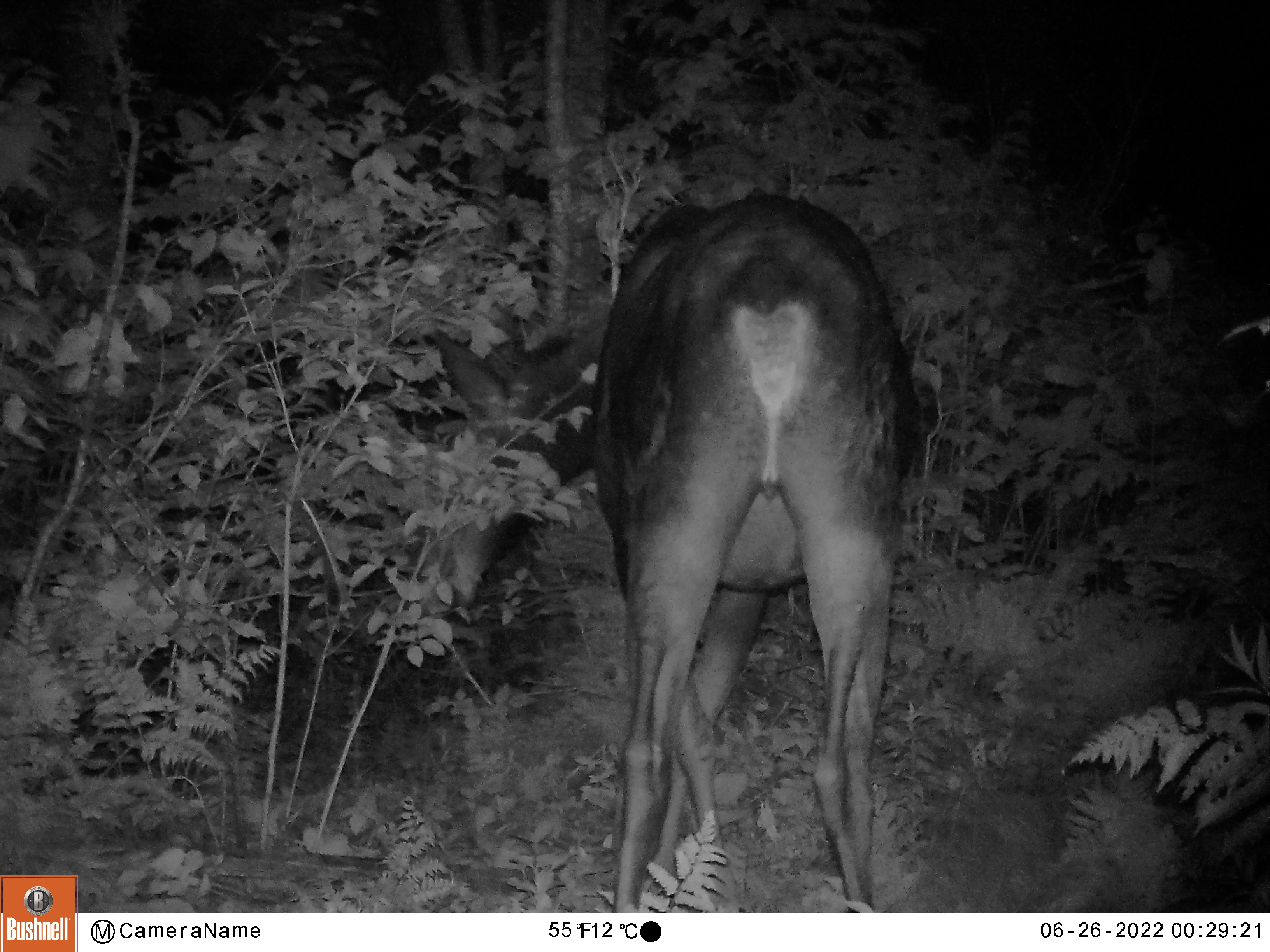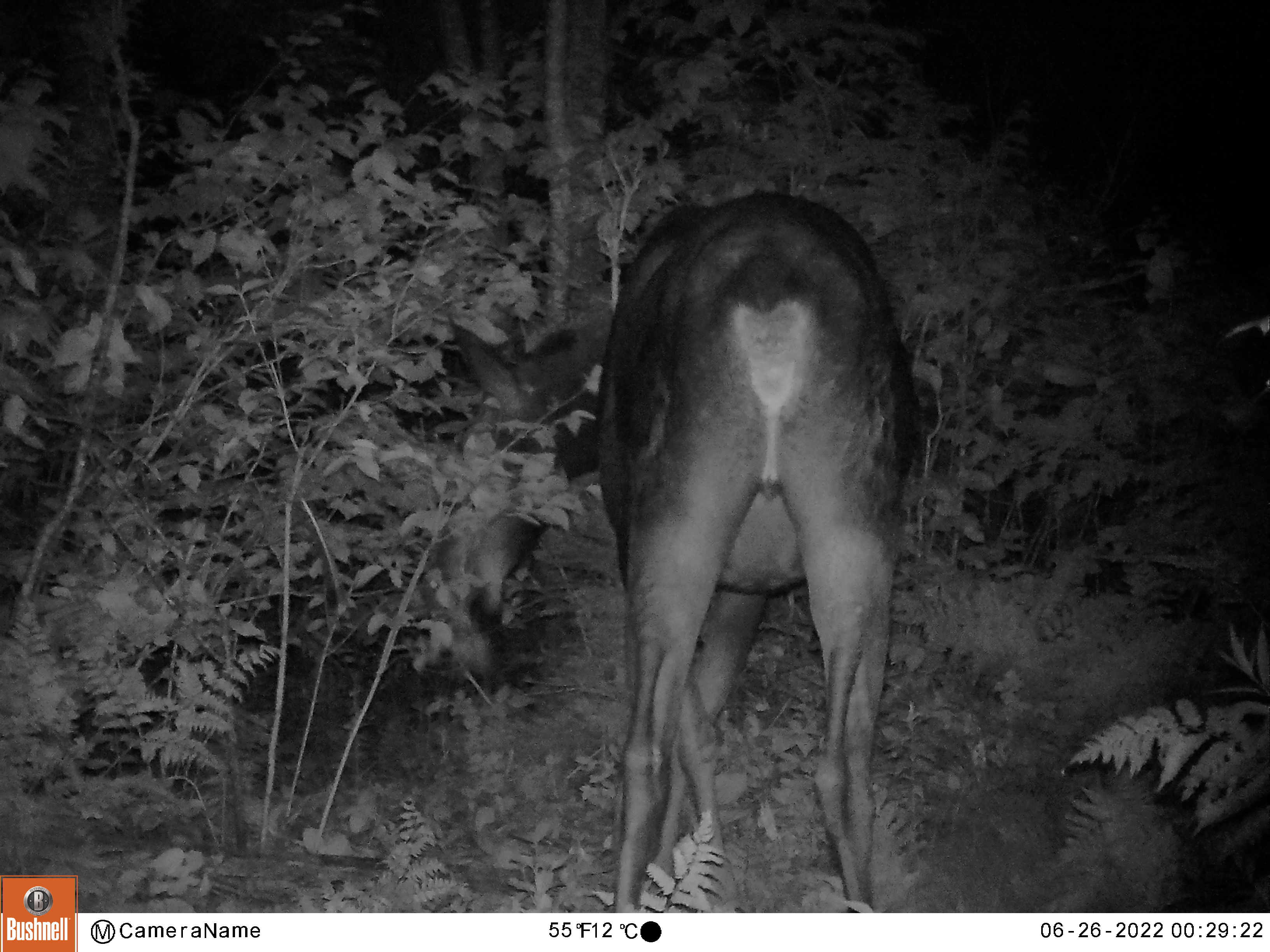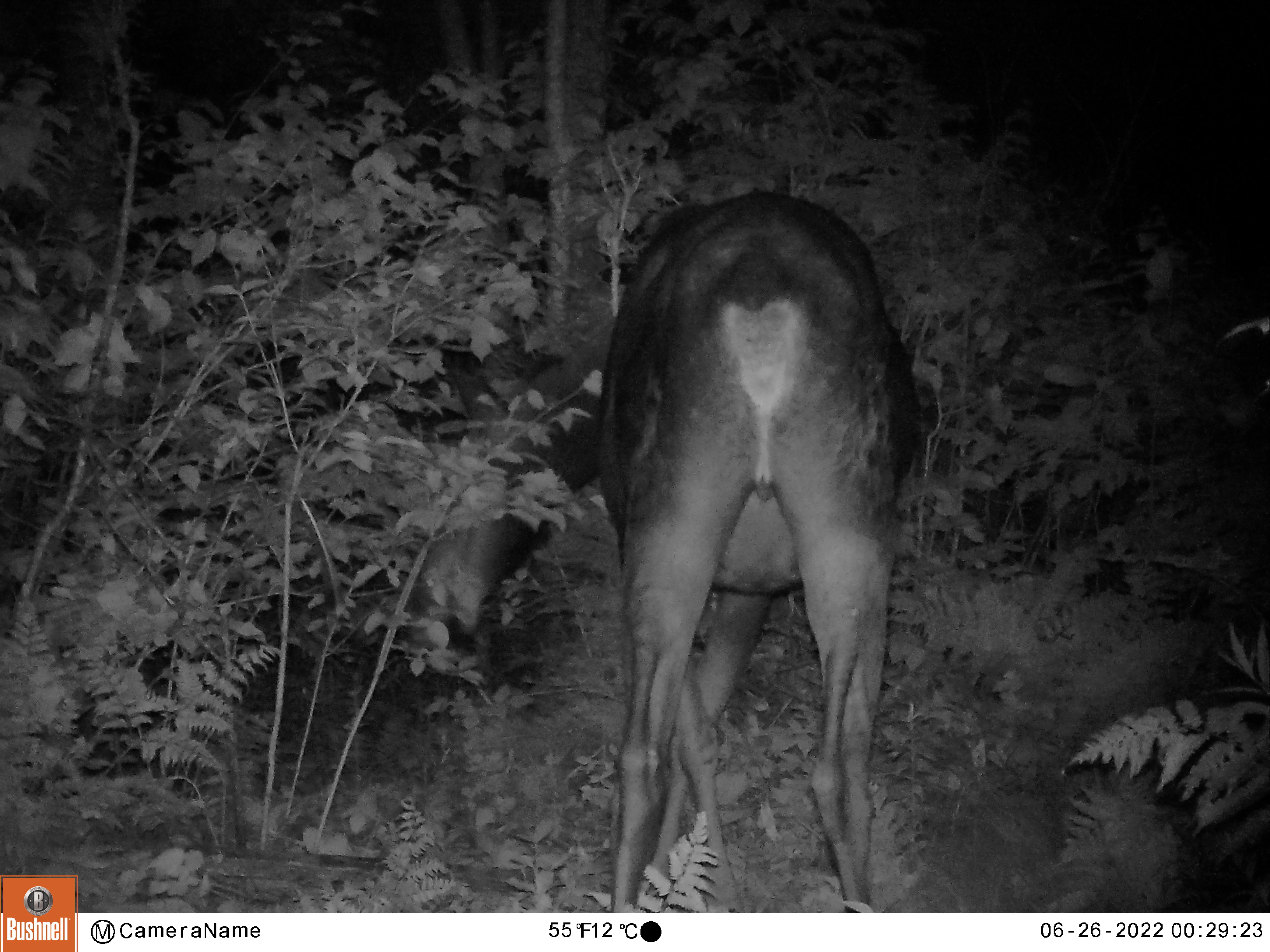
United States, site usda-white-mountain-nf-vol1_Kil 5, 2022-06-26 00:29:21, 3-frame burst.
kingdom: Animalia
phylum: Chordata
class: Mammalia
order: Artiodactyla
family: Cervidae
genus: Alces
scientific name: Alces alces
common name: moose